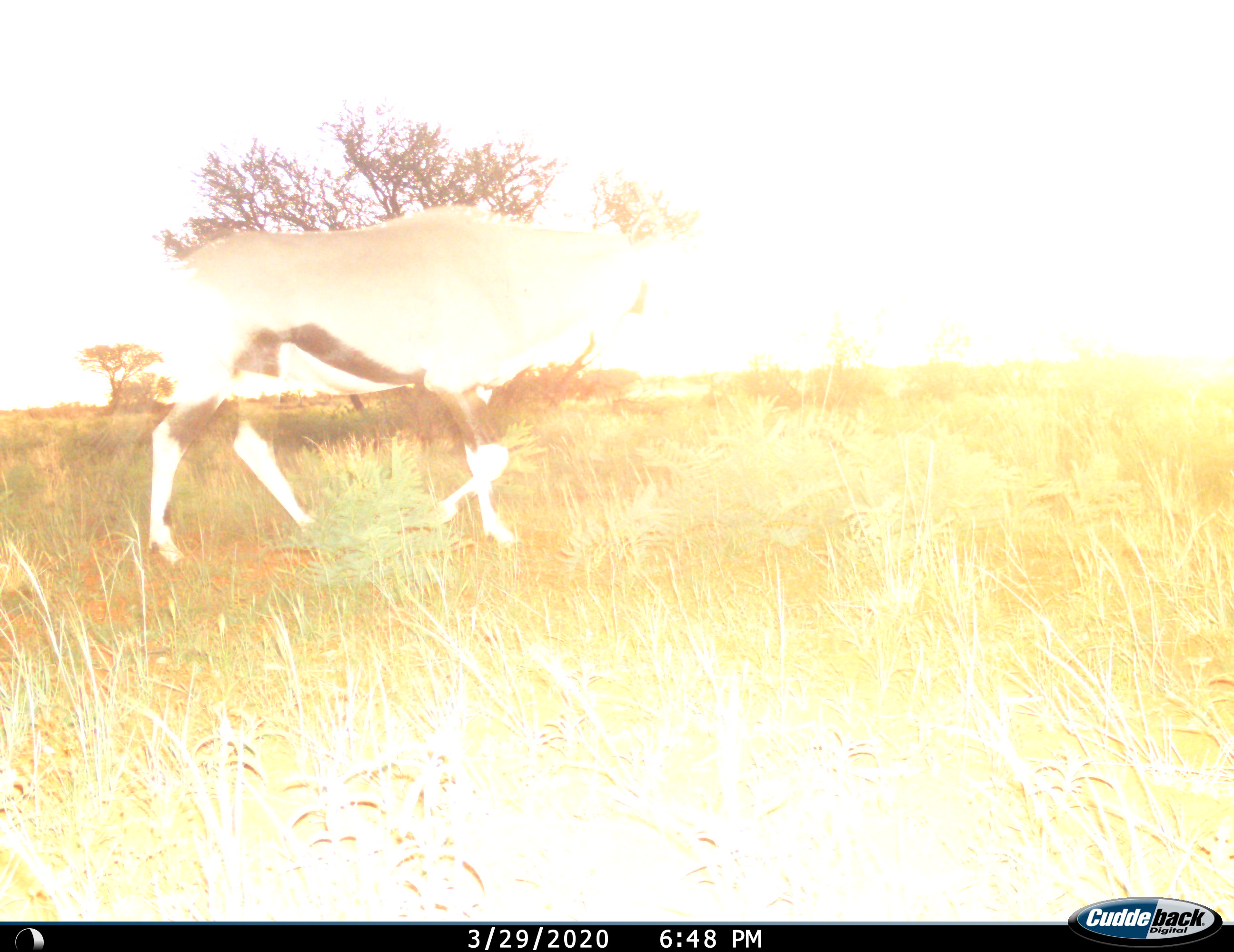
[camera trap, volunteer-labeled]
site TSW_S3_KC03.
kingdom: Animalia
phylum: Chordata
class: Mammalia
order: Artiodactyla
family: Bovidae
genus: Oryx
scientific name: Oryx gazella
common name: gemsbok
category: oryx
Oryx (gemsbok) (Oryx gazella), count 1. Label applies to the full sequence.